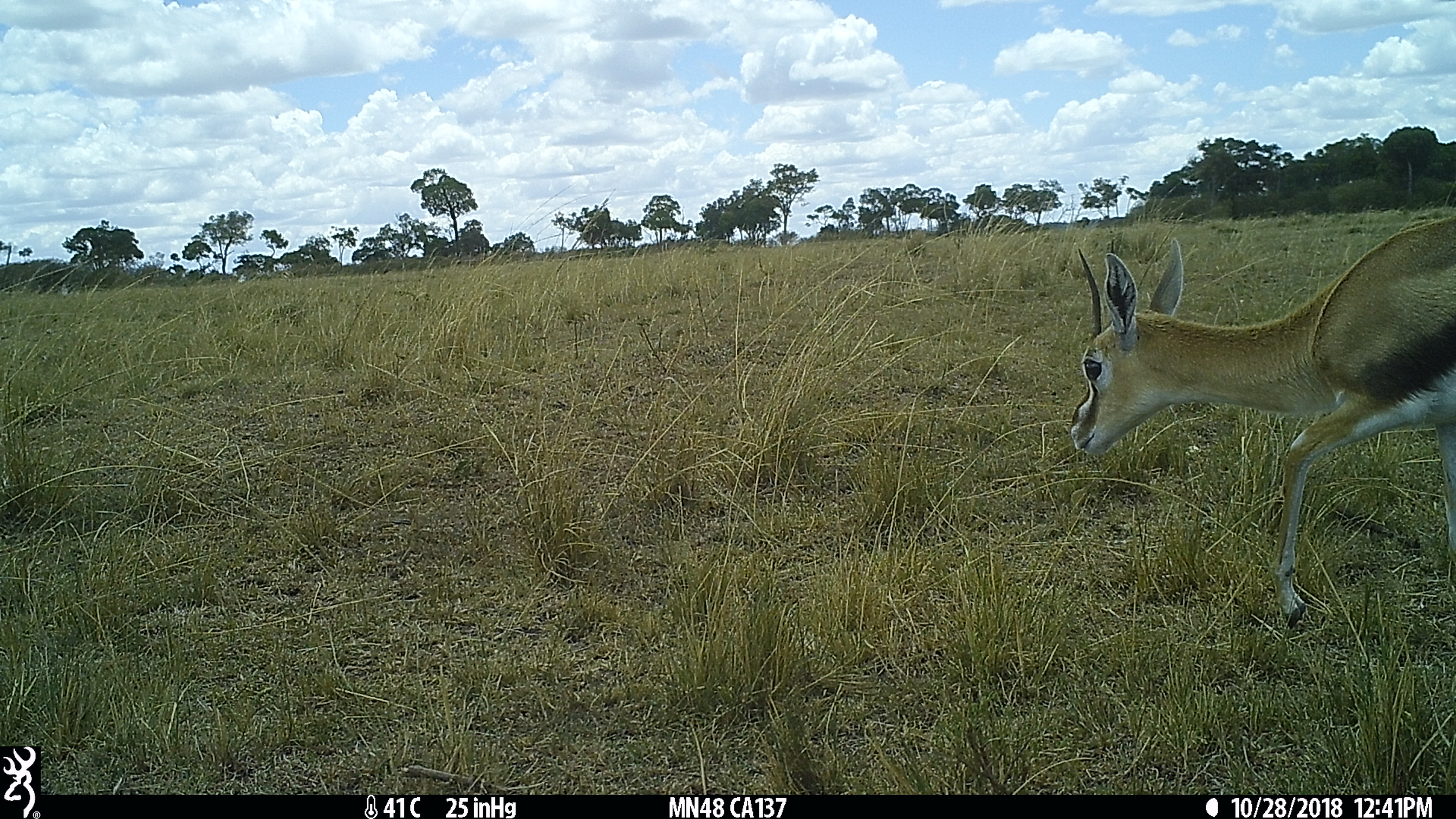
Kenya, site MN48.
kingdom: Animalia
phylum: Chordata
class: Mammalia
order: Artiodactyla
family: Bovidae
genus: Eudorcas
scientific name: Eudorcas thomsonii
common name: thomon's gazelle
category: gazelle thomsons